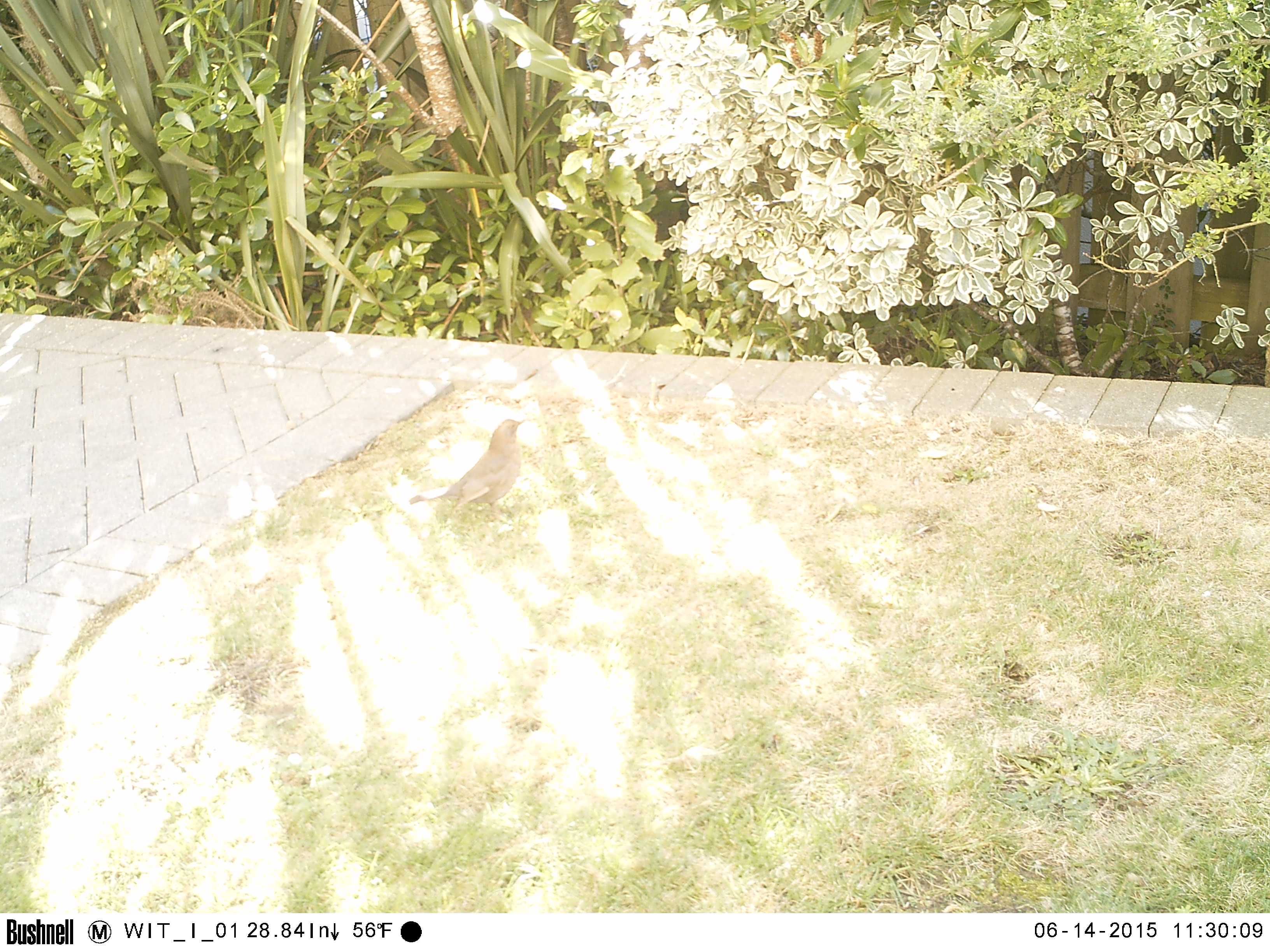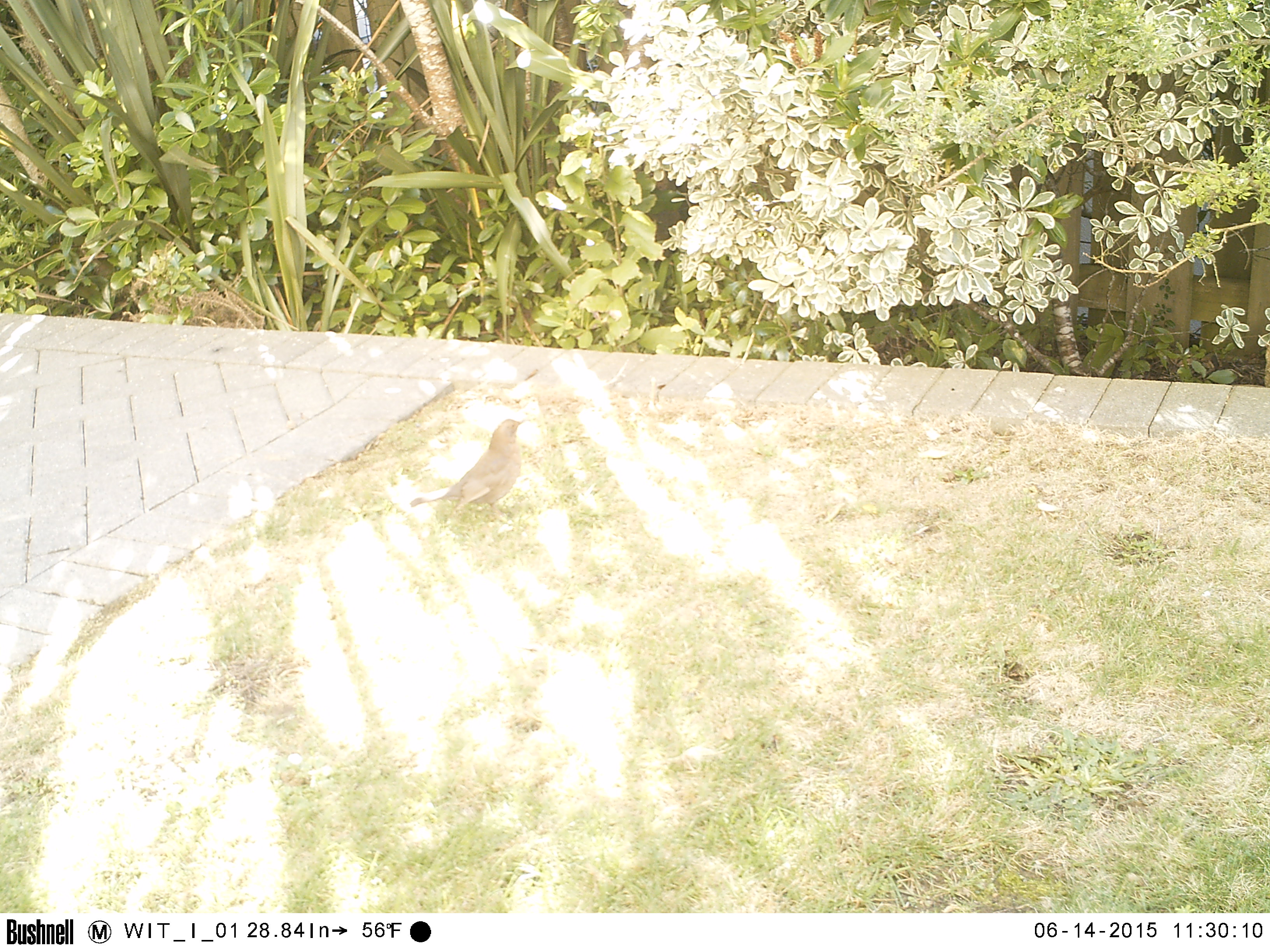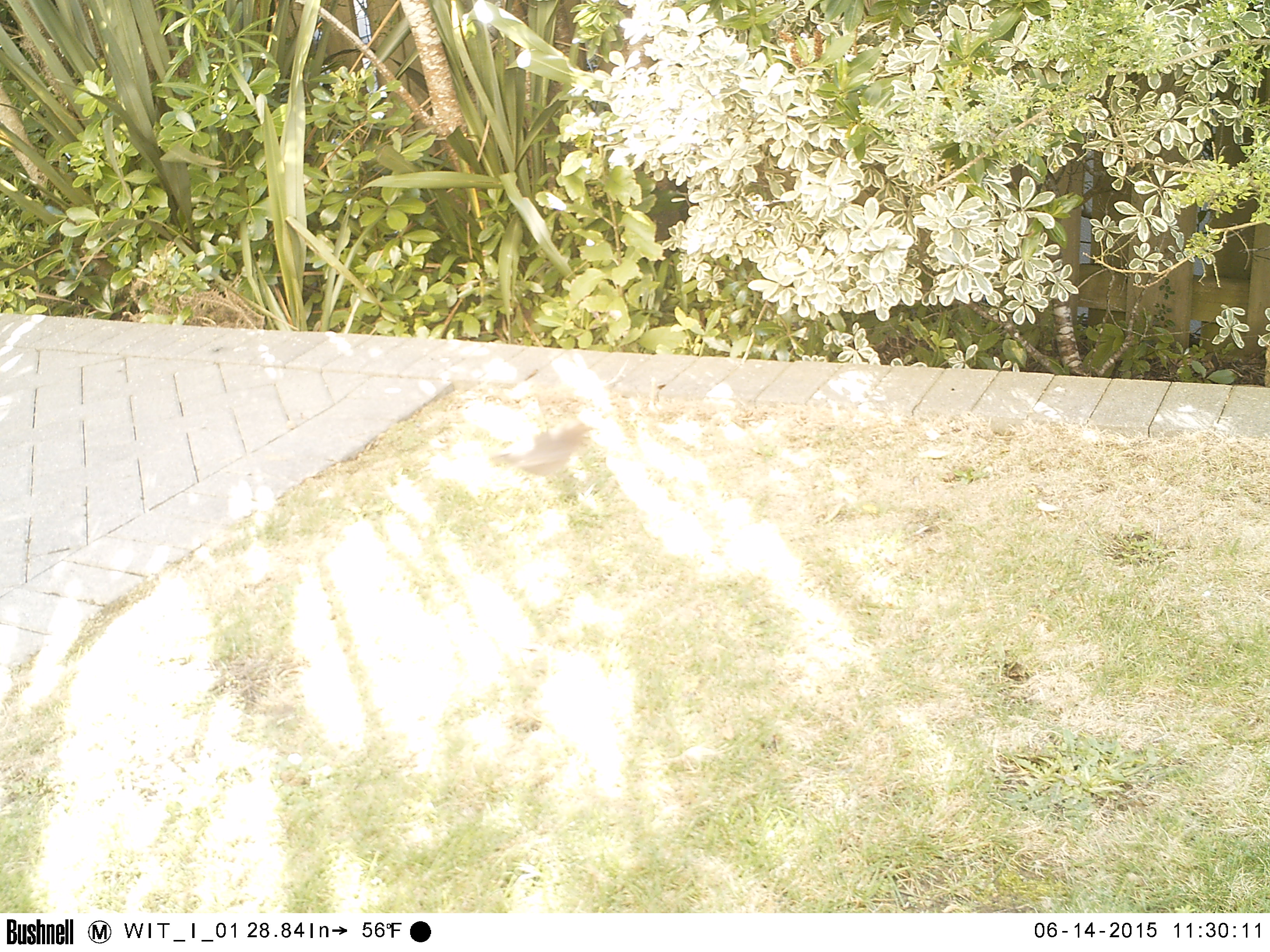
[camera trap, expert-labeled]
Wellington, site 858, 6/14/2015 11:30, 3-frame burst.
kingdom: Animalia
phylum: Chordata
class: Aves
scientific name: Aves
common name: bird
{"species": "bird (Aves)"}